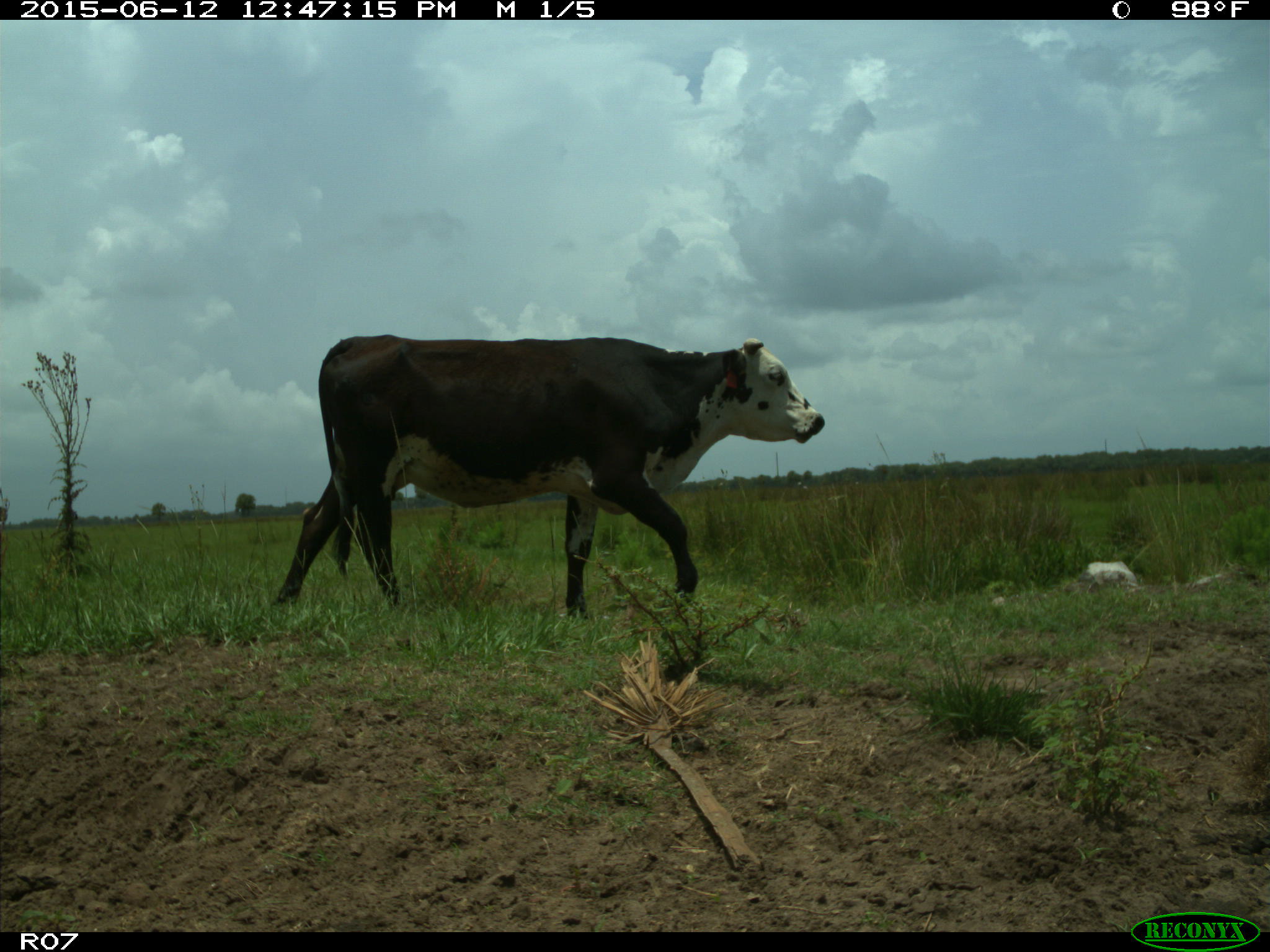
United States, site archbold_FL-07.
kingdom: Animalia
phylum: Chordata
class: Mammalia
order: Artiodactyla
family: Bovidae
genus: Bos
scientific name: Bos taurus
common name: domestic cow